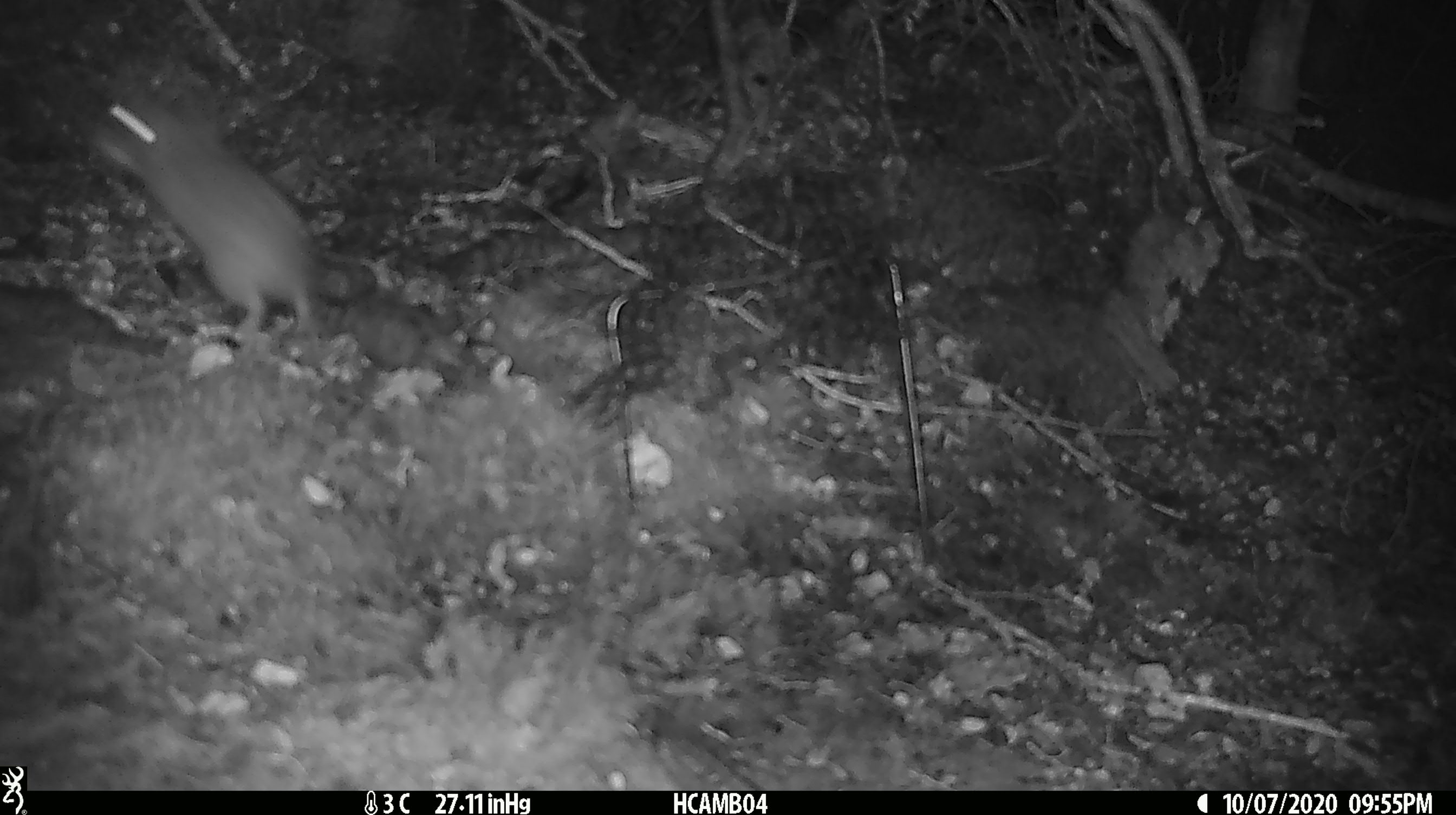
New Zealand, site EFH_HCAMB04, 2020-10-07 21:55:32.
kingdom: Animalia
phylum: Chordata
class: Mammalia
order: Rodentia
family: Muridae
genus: Rattus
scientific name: Rattus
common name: rat